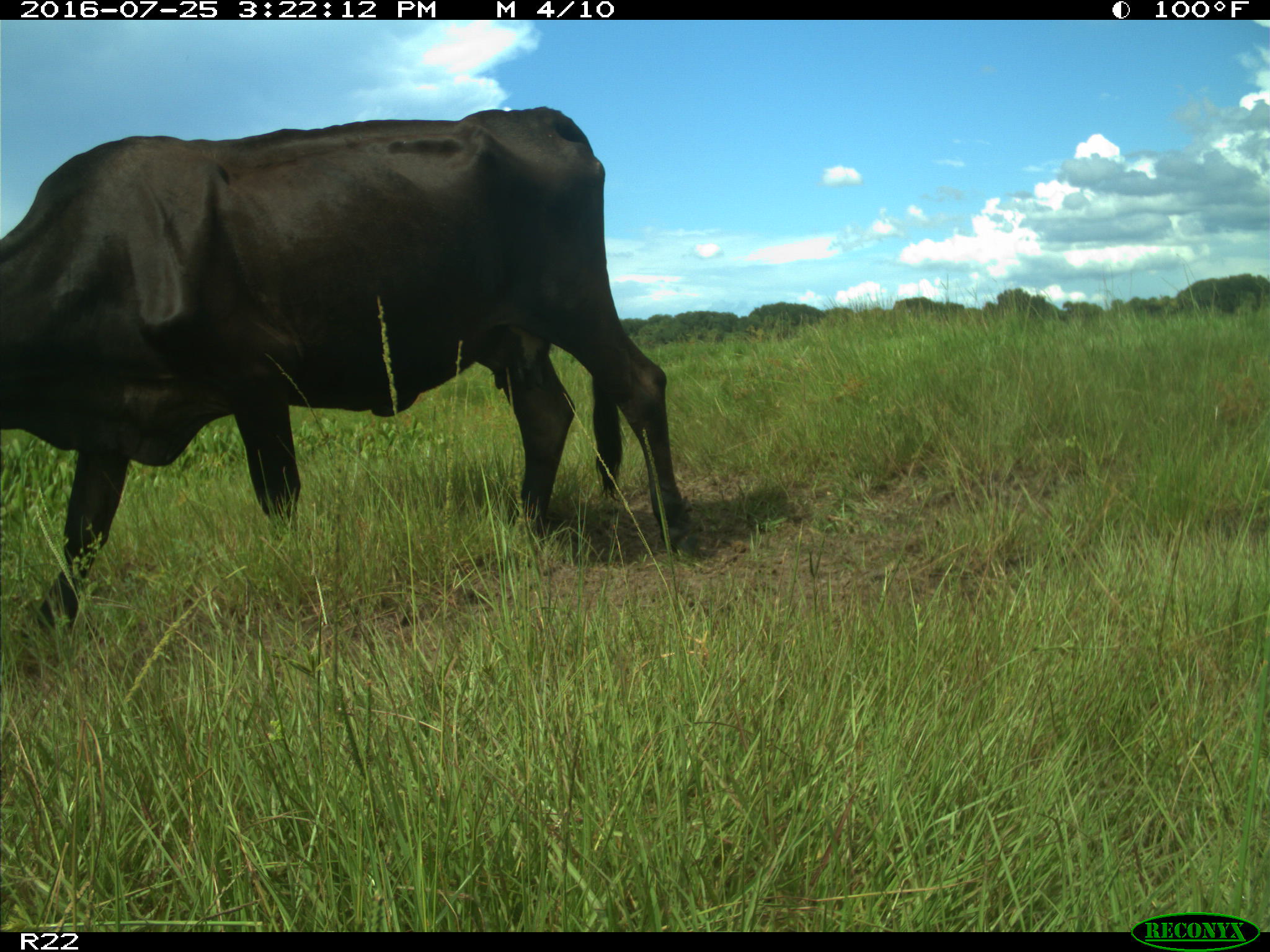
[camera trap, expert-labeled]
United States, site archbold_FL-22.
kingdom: Animalia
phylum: Chordata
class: Mammalia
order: Artiodactyla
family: Bovidae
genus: Bos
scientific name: Bos taurus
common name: domestic cow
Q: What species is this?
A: Bos taurus (domestic cow).